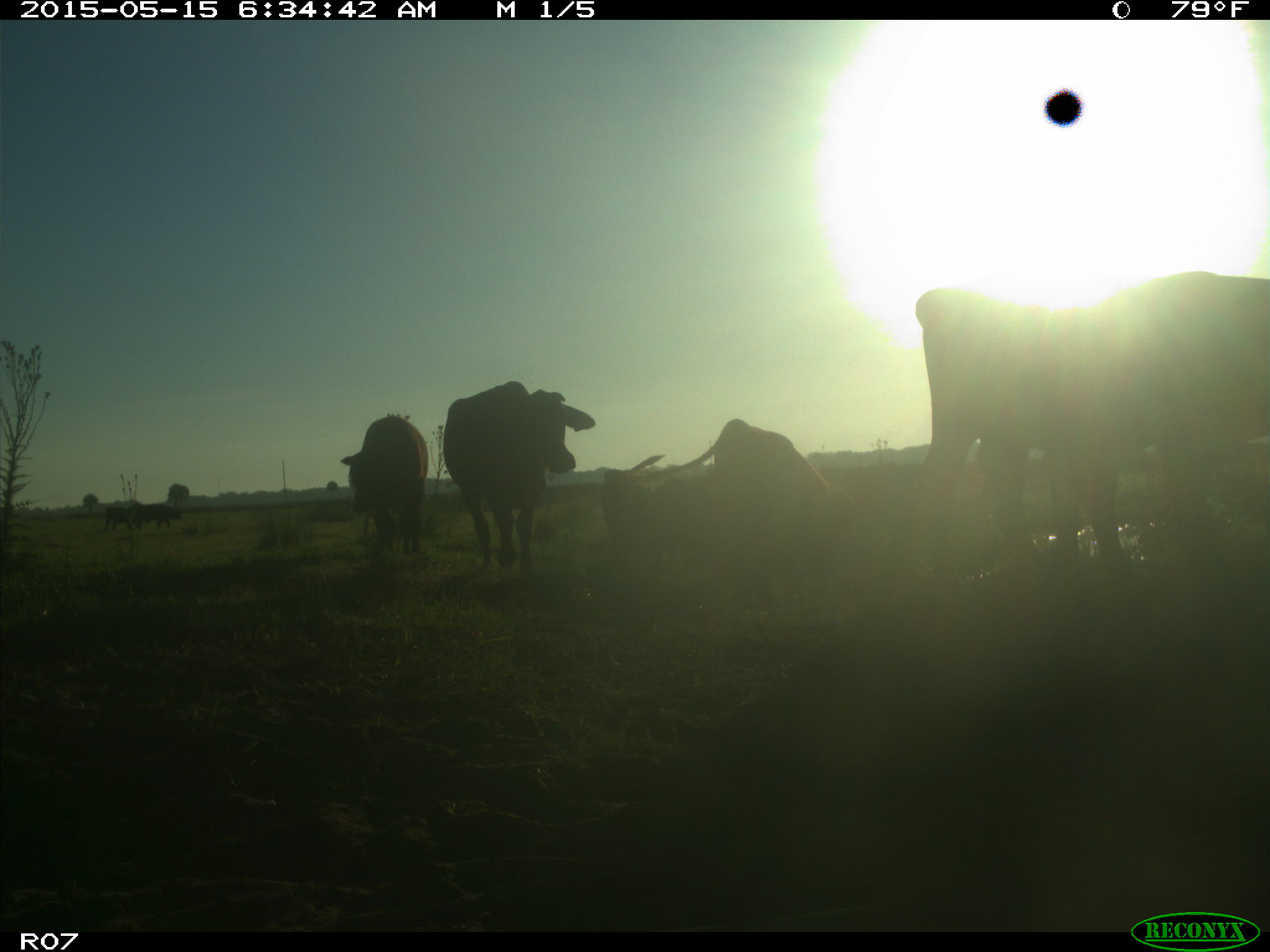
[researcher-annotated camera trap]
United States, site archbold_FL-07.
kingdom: Animalia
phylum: Chordata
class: Mammalia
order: Artiodactyla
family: Bovidae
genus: Bos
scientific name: Bos taurus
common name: domestic cow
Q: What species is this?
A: Bos taurus (domestic cow).